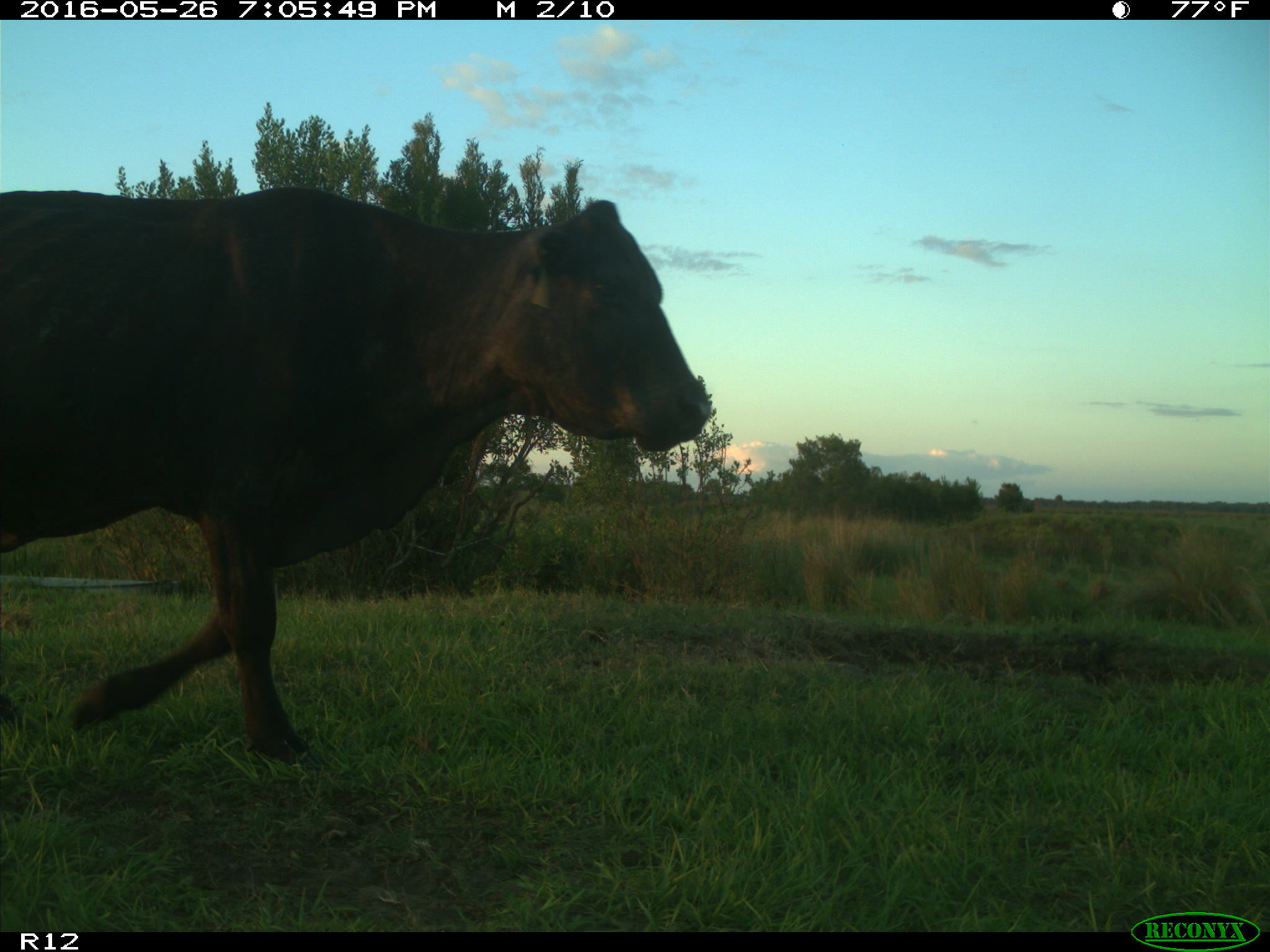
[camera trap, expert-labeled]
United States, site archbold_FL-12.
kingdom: Animalia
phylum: Chordata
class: Mammalia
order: Artiodactyla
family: Bovidae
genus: Bos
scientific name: Bos taurus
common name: domestic cow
Bos taurus (domestic cow).